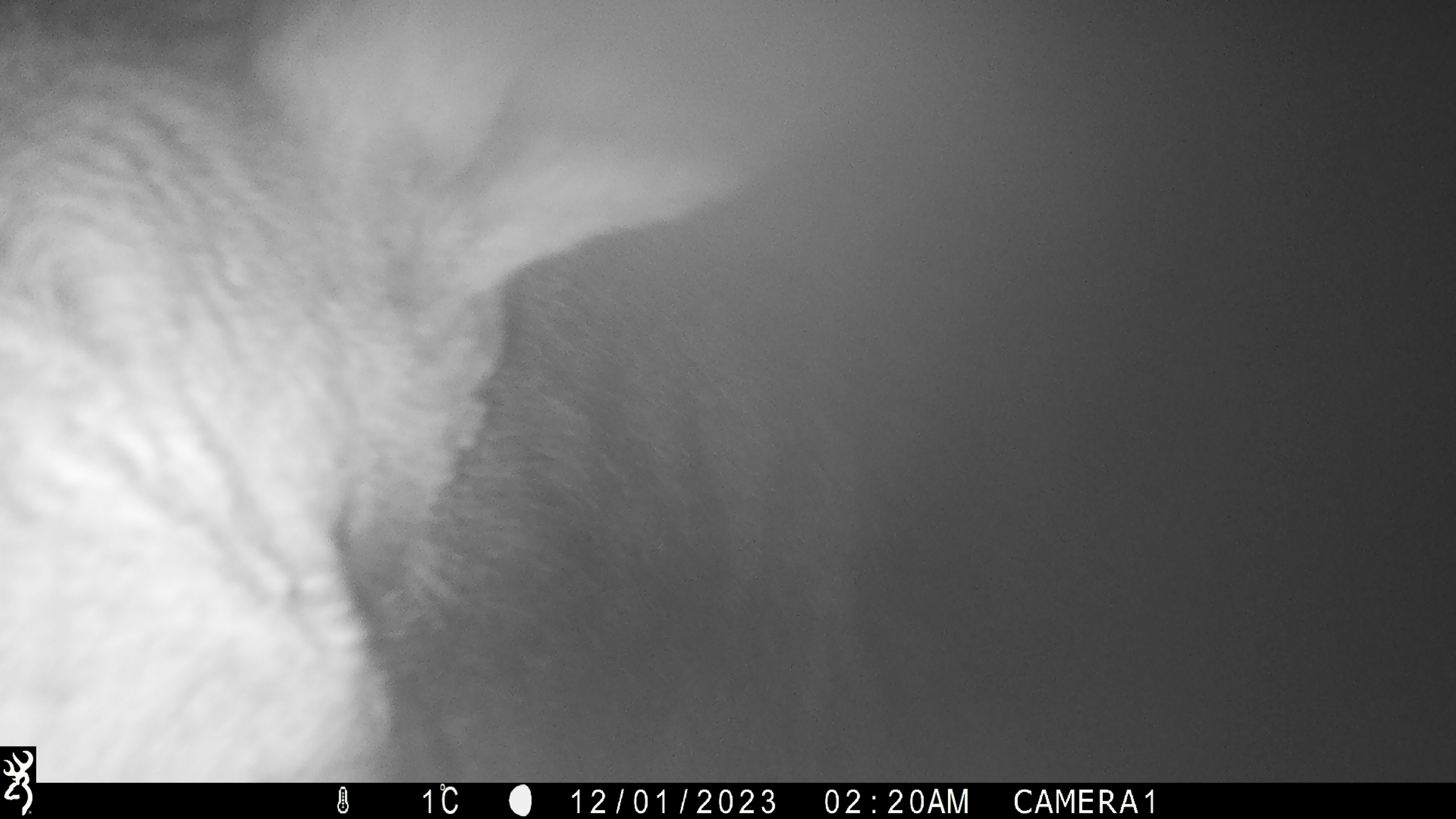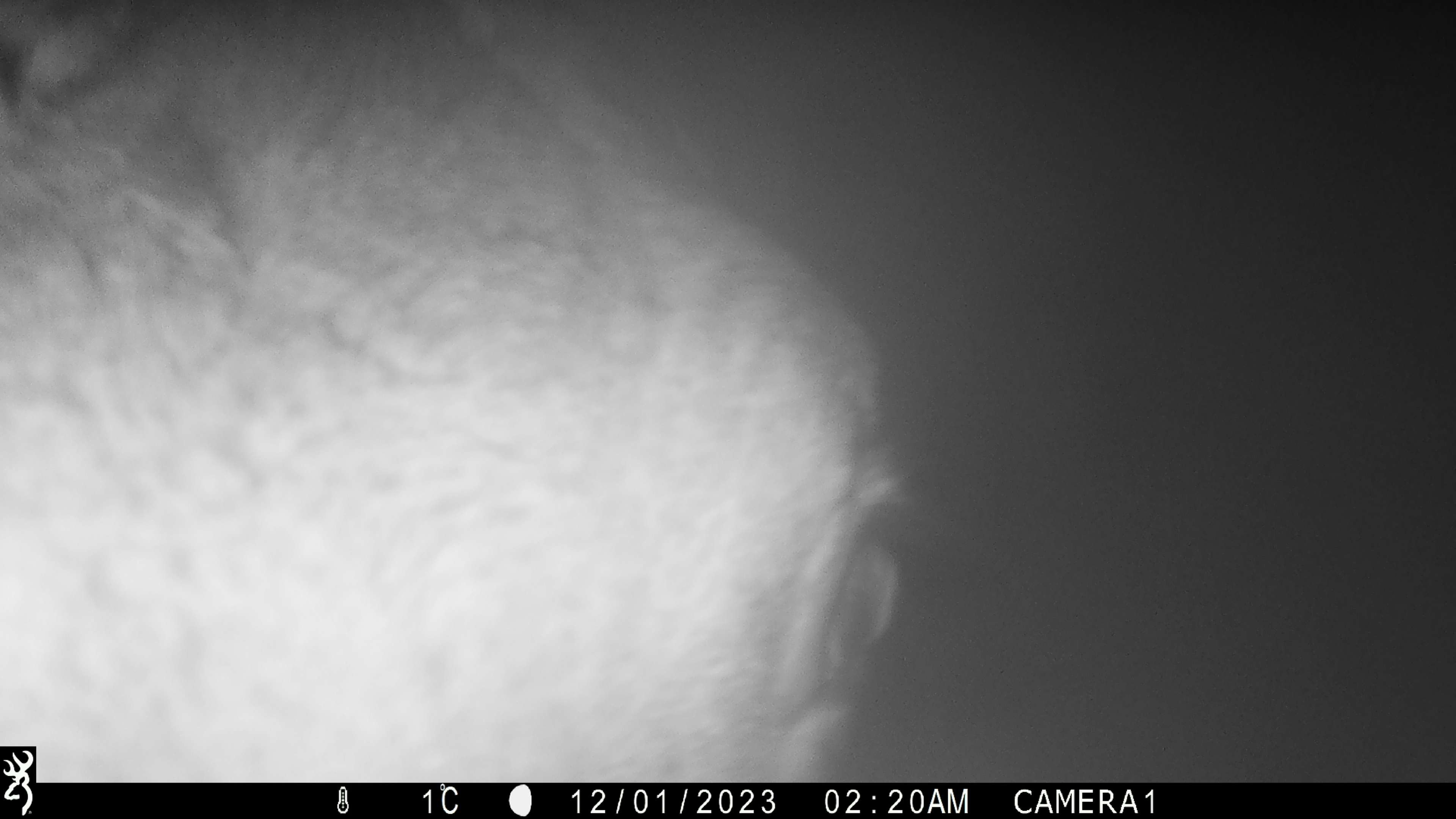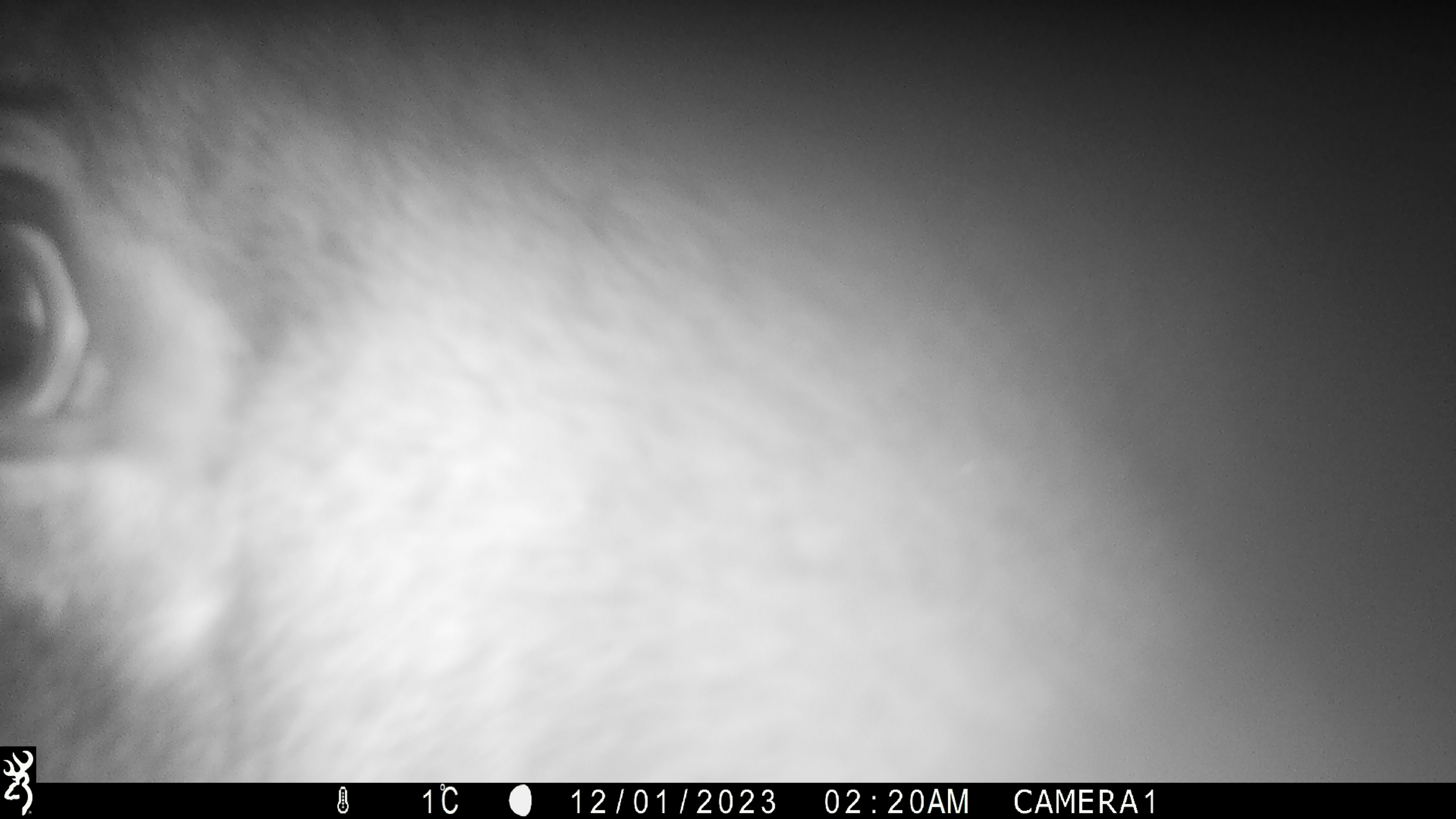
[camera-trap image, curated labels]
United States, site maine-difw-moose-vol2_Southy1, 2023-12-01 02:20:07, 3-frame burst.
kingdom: Animalia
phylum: Chordata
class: Mammalia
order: Artiodactyla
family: Cervidae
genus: Alces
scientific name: Alces alces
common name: moose